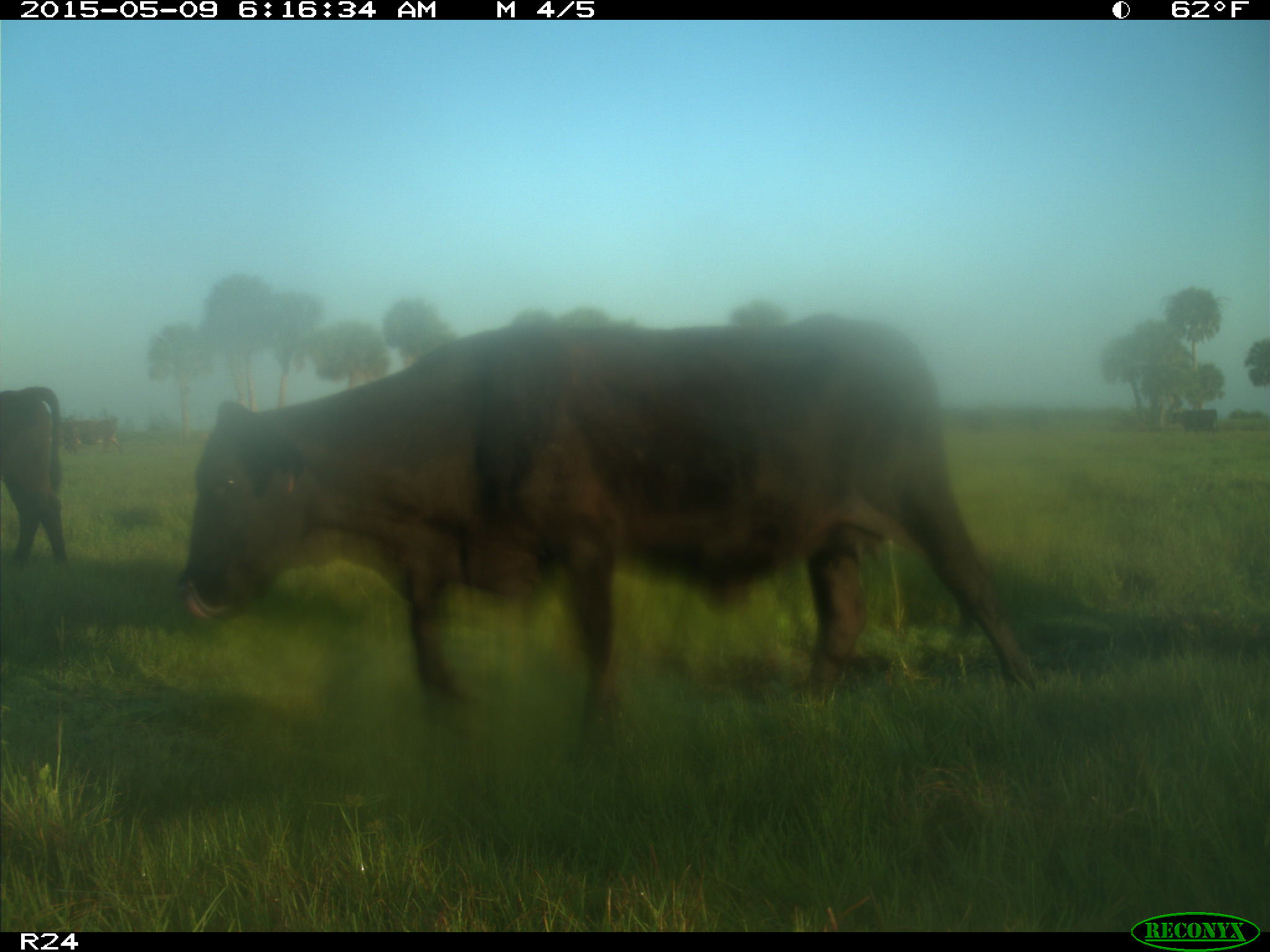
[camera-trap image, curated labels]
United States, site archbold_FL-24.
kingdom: Animalia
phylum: Chordata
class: Mammalia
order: Artiodactyla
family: Bovidae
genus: Bos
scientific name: Bos taurus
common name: domestic cow